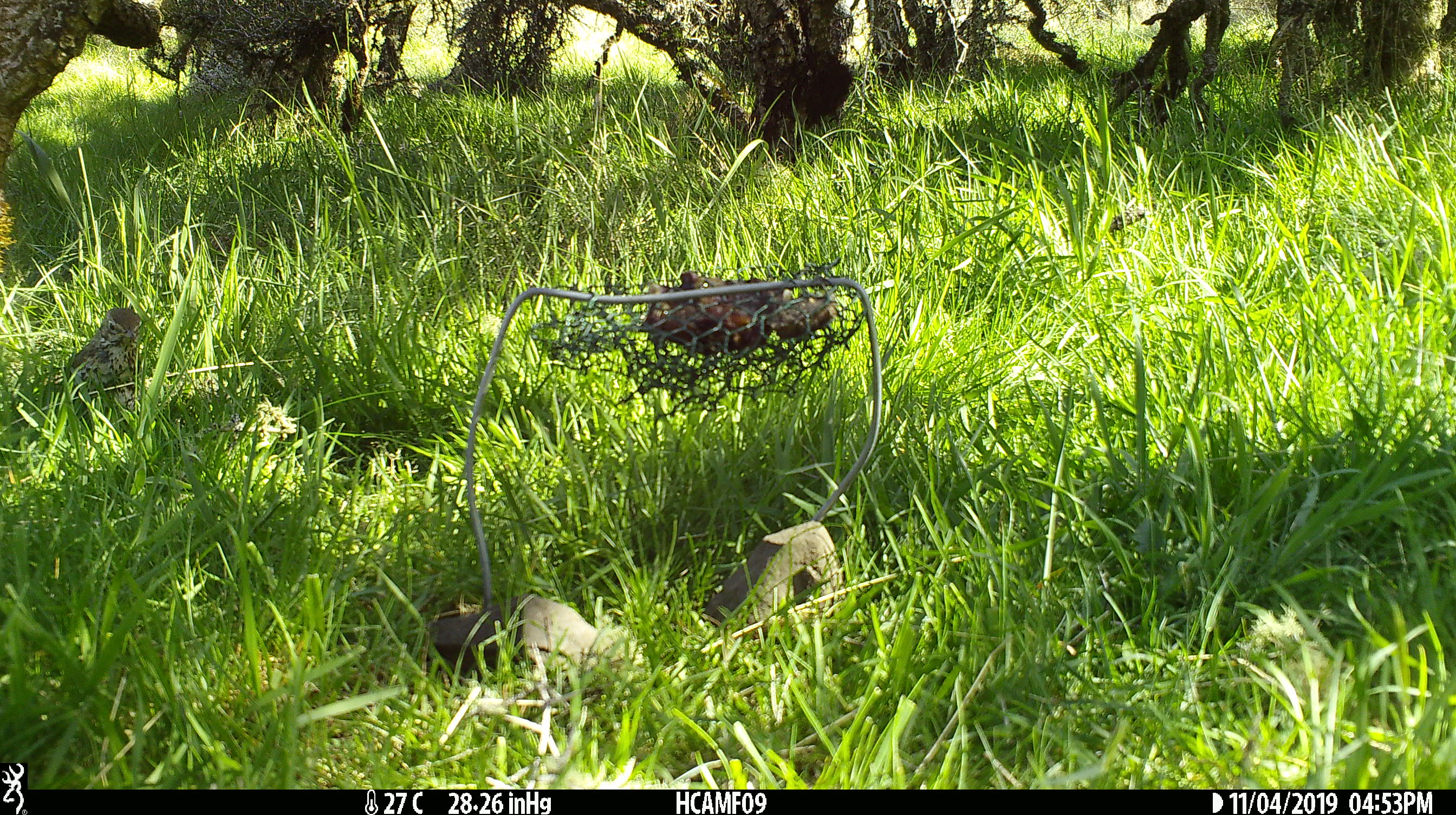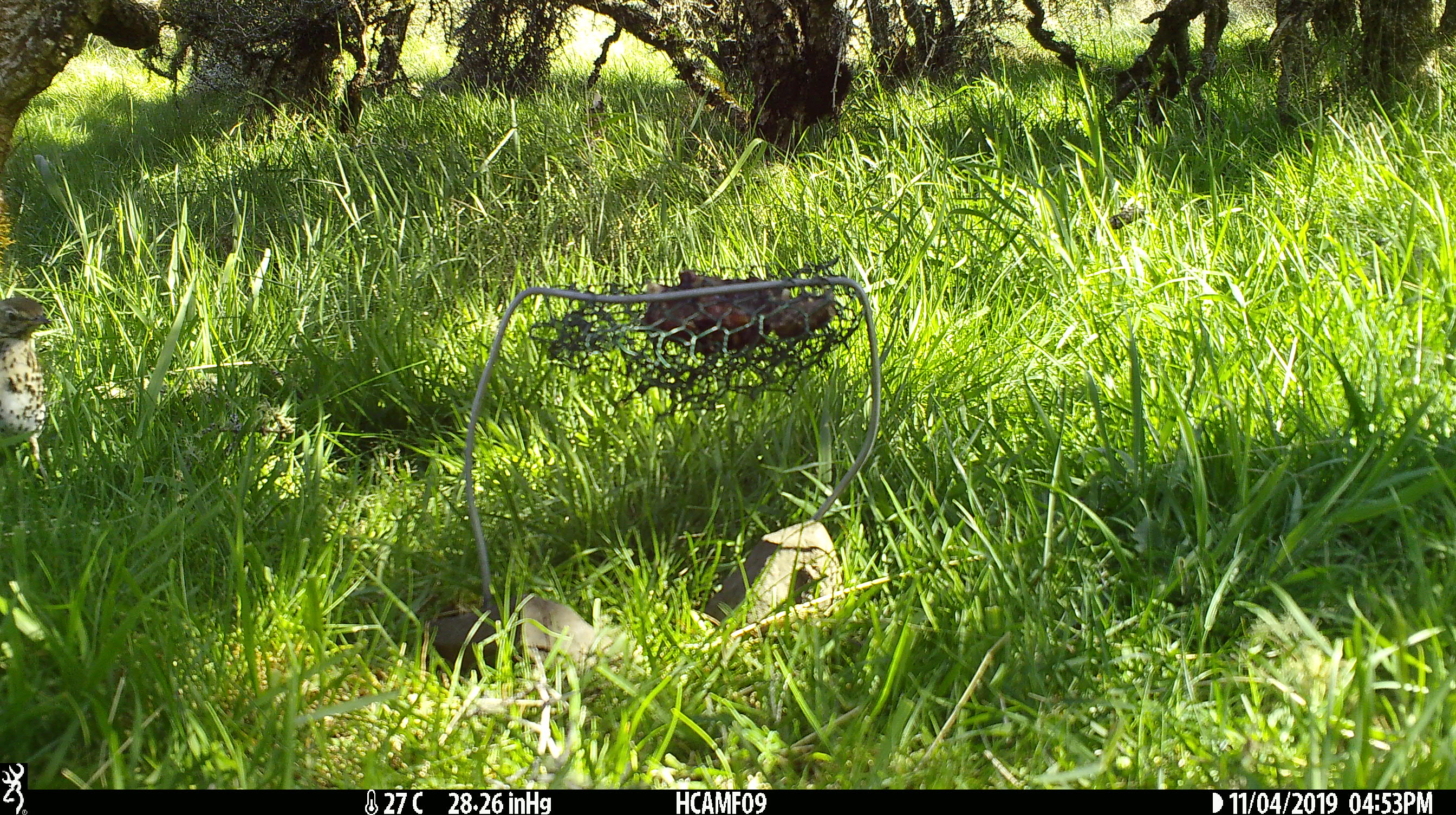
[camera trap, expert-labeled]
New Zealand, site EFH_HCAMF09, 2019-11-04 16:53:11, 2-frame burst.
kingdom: Animalia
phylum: Chordata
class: Aves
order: Passeriformes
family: Turdidae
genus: Turdus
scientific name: Turdus philomelos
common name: song thrush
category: thrush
Thrush (song thrush) (Turdus philomelos).